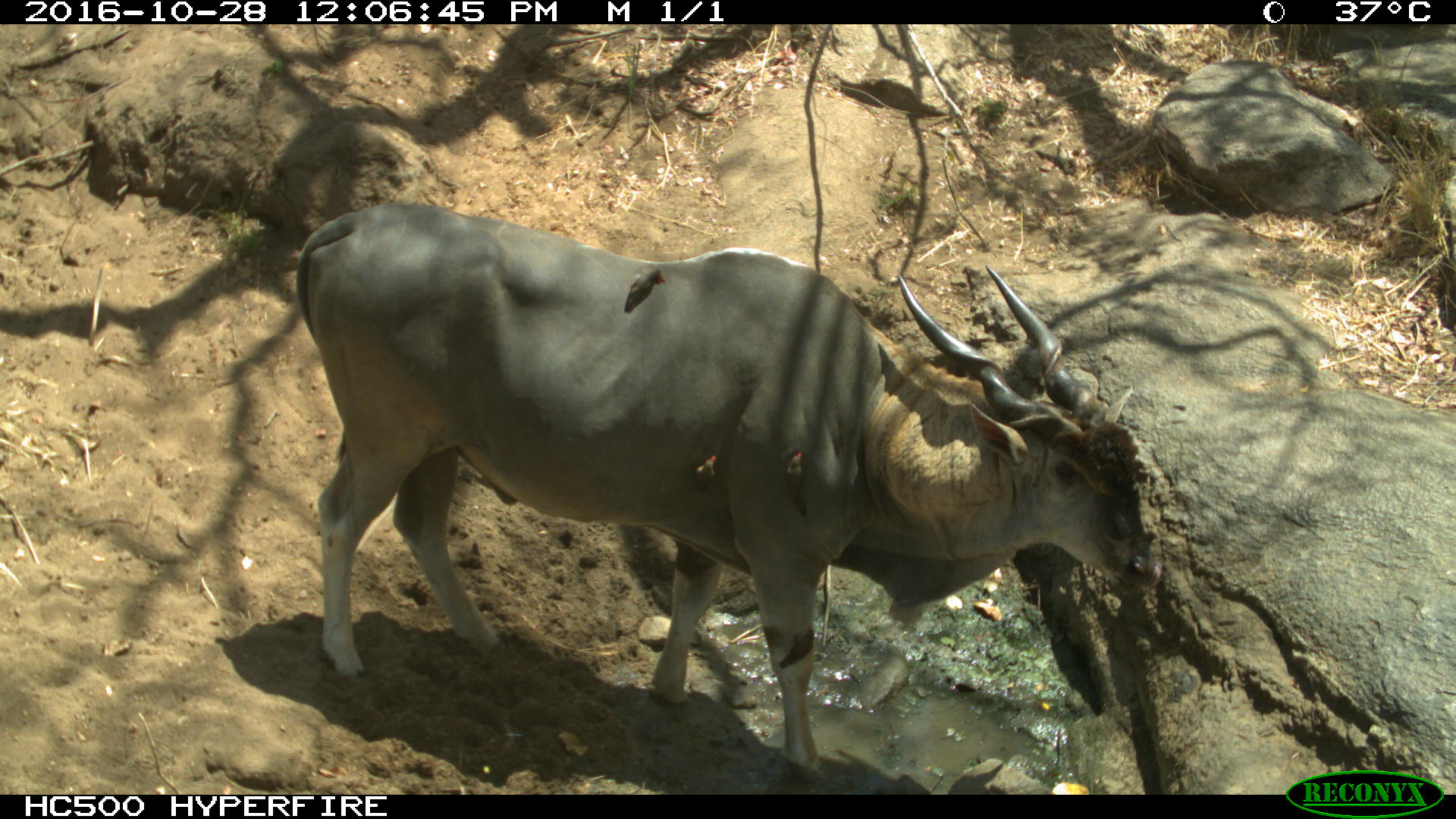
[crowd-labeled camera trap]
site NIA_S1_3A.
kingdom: Animalia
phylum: Chordata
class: Mammalia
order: Artiodactyla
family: Bovidae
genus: Tragelaphus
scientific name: Tragelaphus oryx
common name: eland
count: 1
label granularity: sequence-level